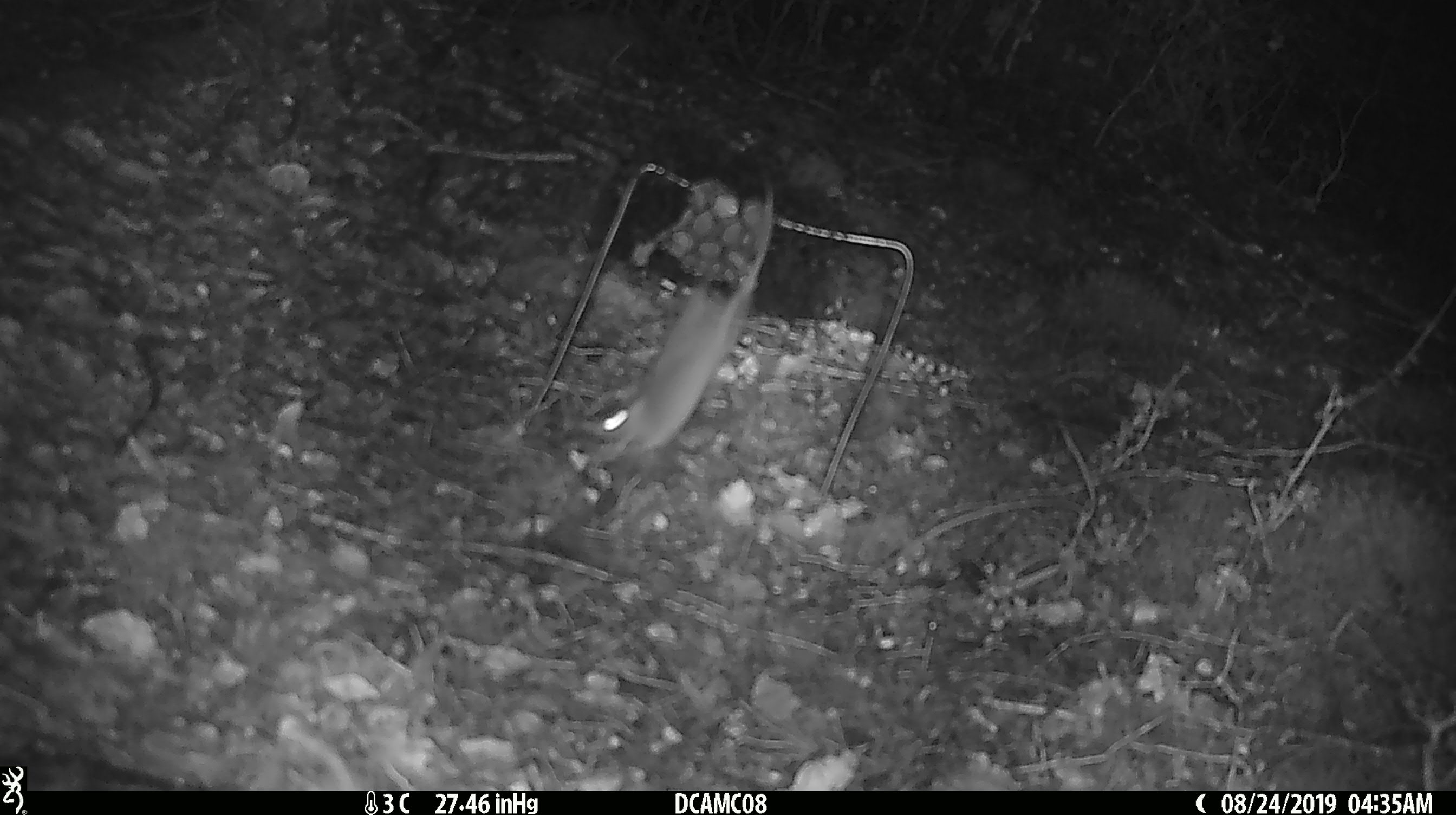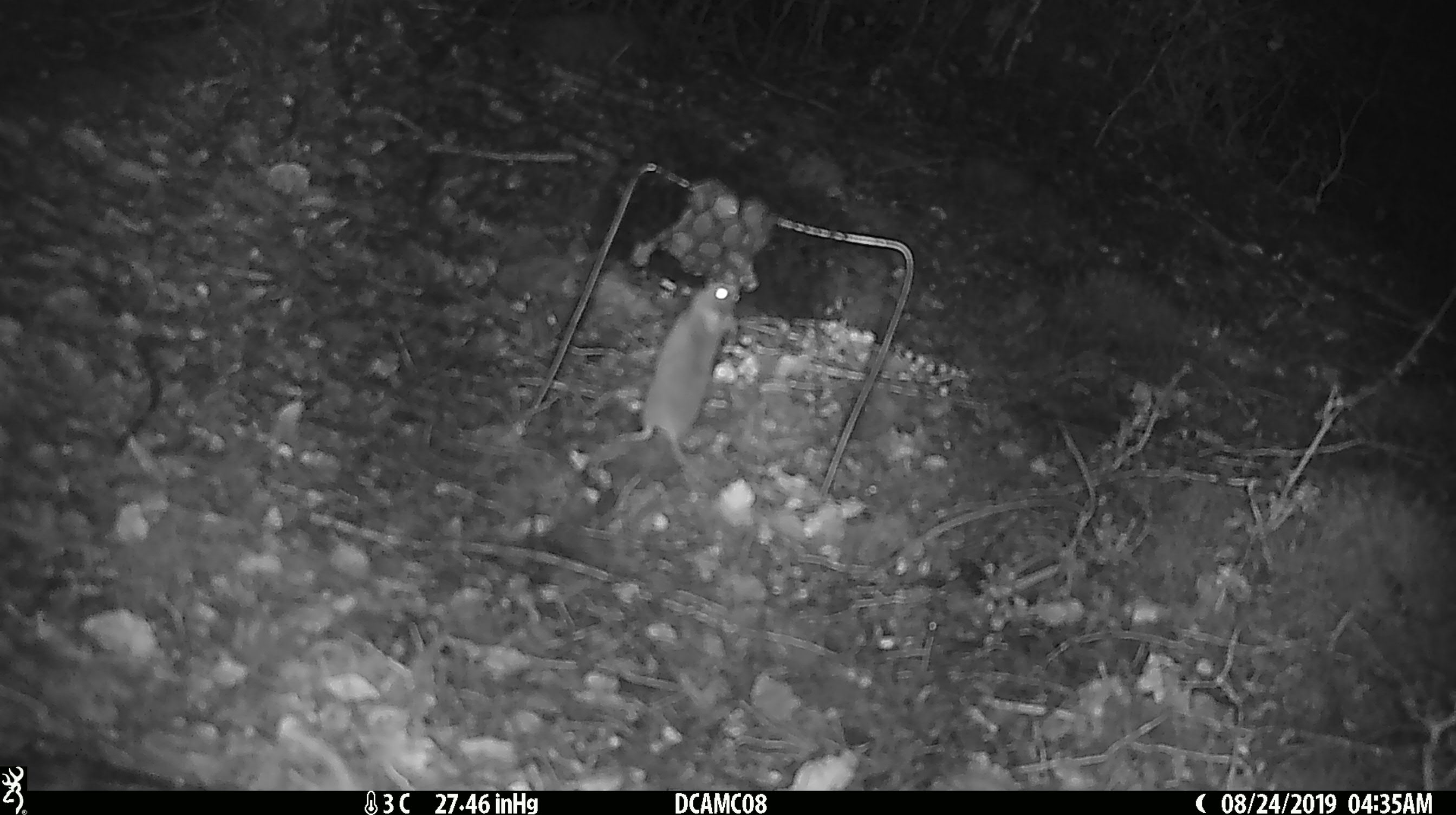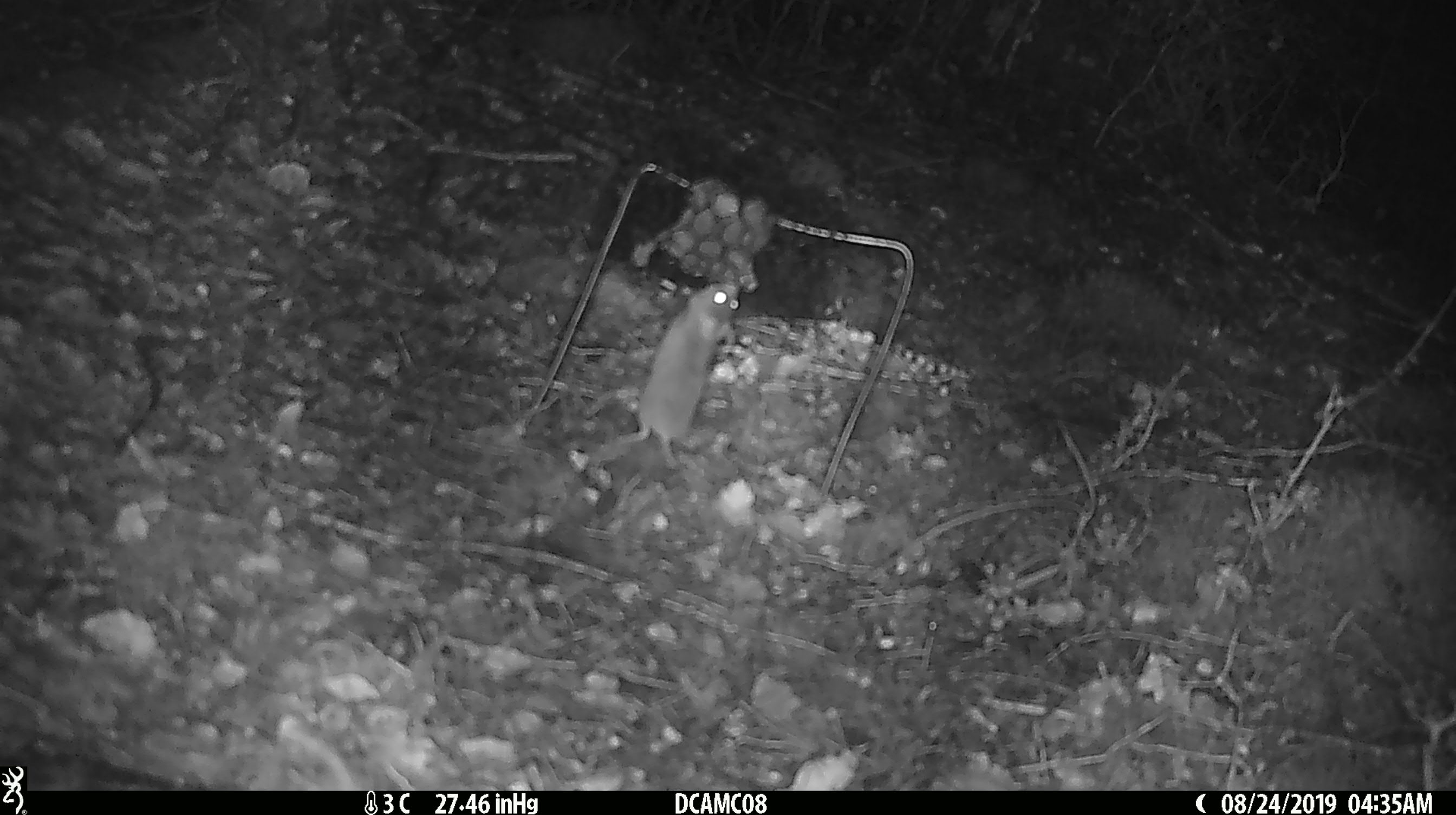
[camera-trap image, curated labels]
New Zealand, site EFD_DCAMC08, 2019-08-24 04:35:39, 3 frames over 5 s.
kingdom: Animalia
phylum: Chordata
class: Mammalia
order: Rodentia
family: Muridae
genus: Mus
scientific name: Mus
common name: mouse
Mouse (Mus).